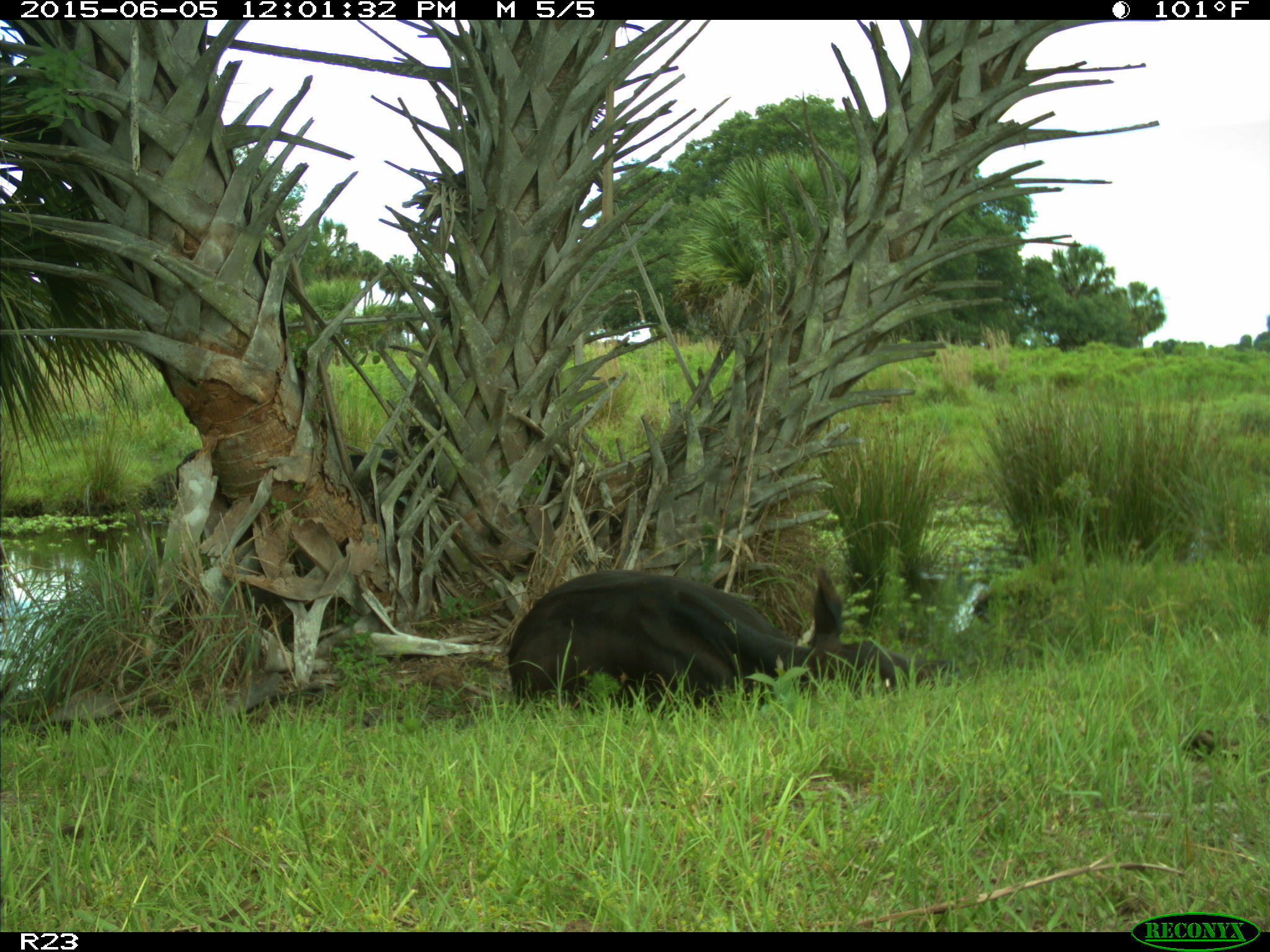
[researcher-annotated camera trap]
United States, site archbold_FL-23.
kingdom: Animalia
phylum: Chordata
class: Mammalia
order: Artiodactyla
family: Bovidae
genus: Bos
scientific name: Bos taurus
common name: domestic cow